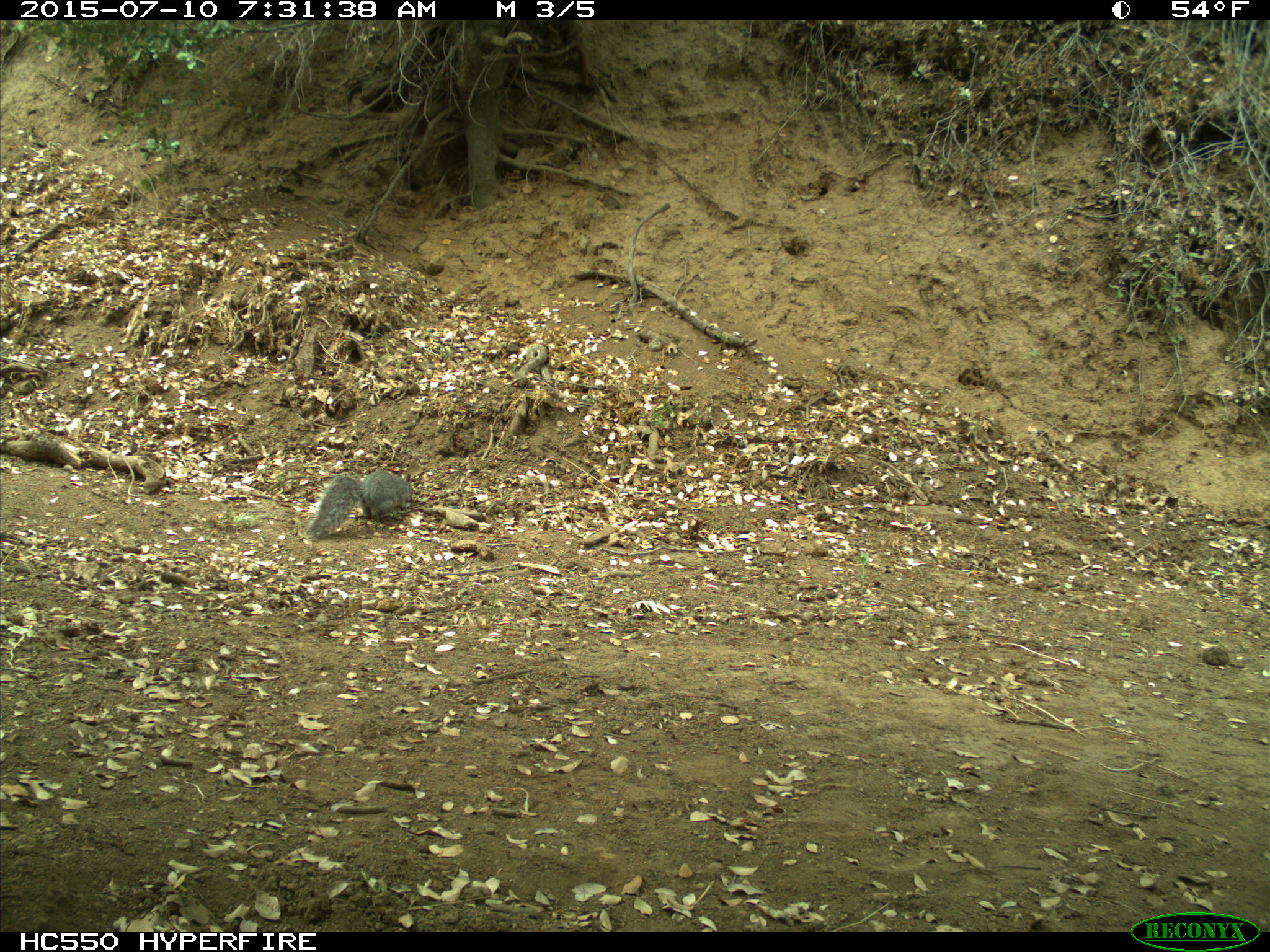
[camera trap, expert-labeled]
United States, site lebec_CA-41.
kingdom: Animalia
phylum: Chordata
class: Mammalia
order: Rodentia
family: Sciuridae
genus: Sciurus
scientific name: Sciurus carolinensis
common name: eastern gray squirrel